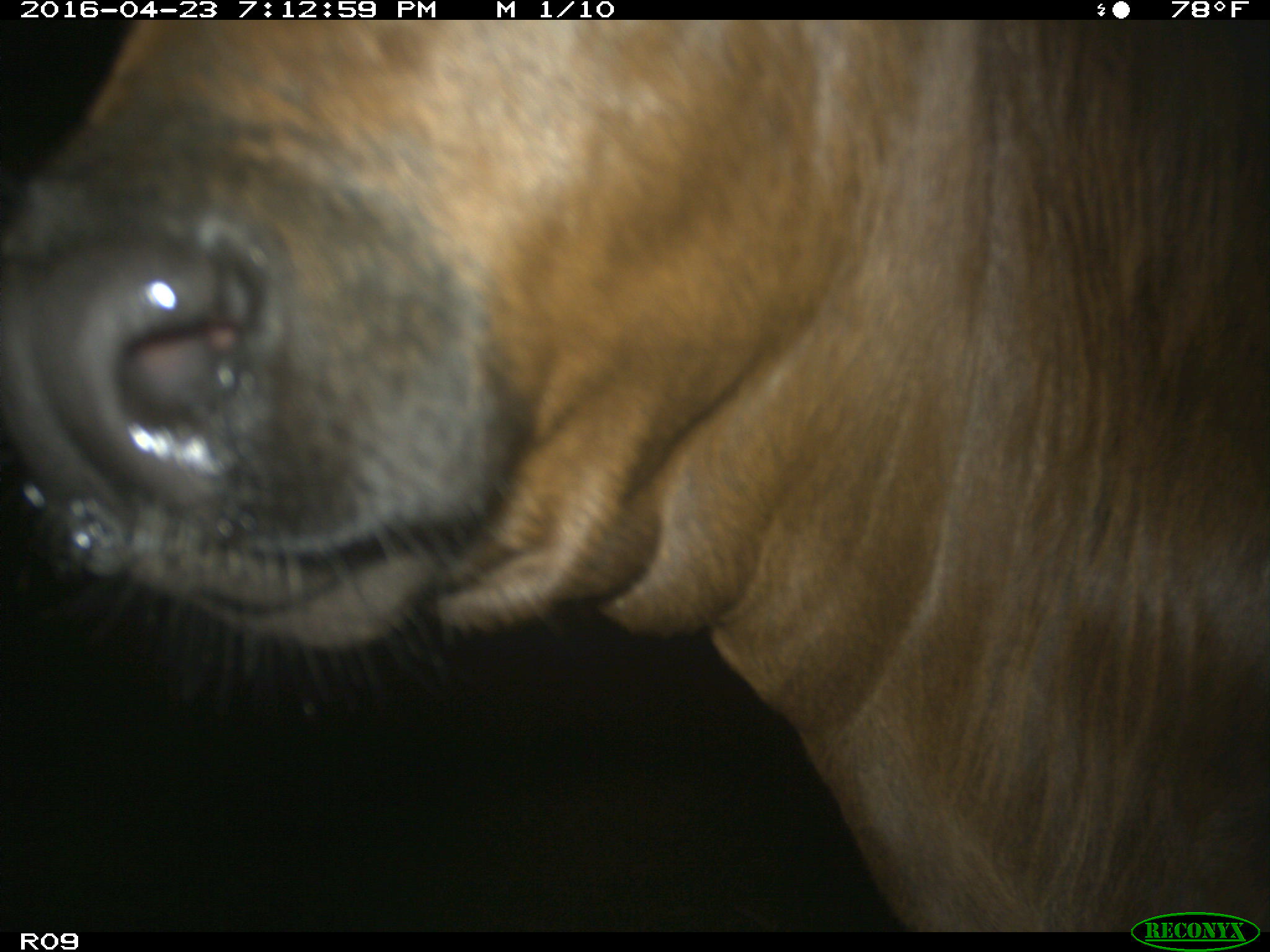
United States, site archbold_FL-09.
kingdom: Animalia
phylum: Chordata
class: Mammalia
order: Artiodactyla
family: Bovidae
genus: Bos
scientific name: Bos taurus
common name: domestic cow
Bos taurus (domestic cow).